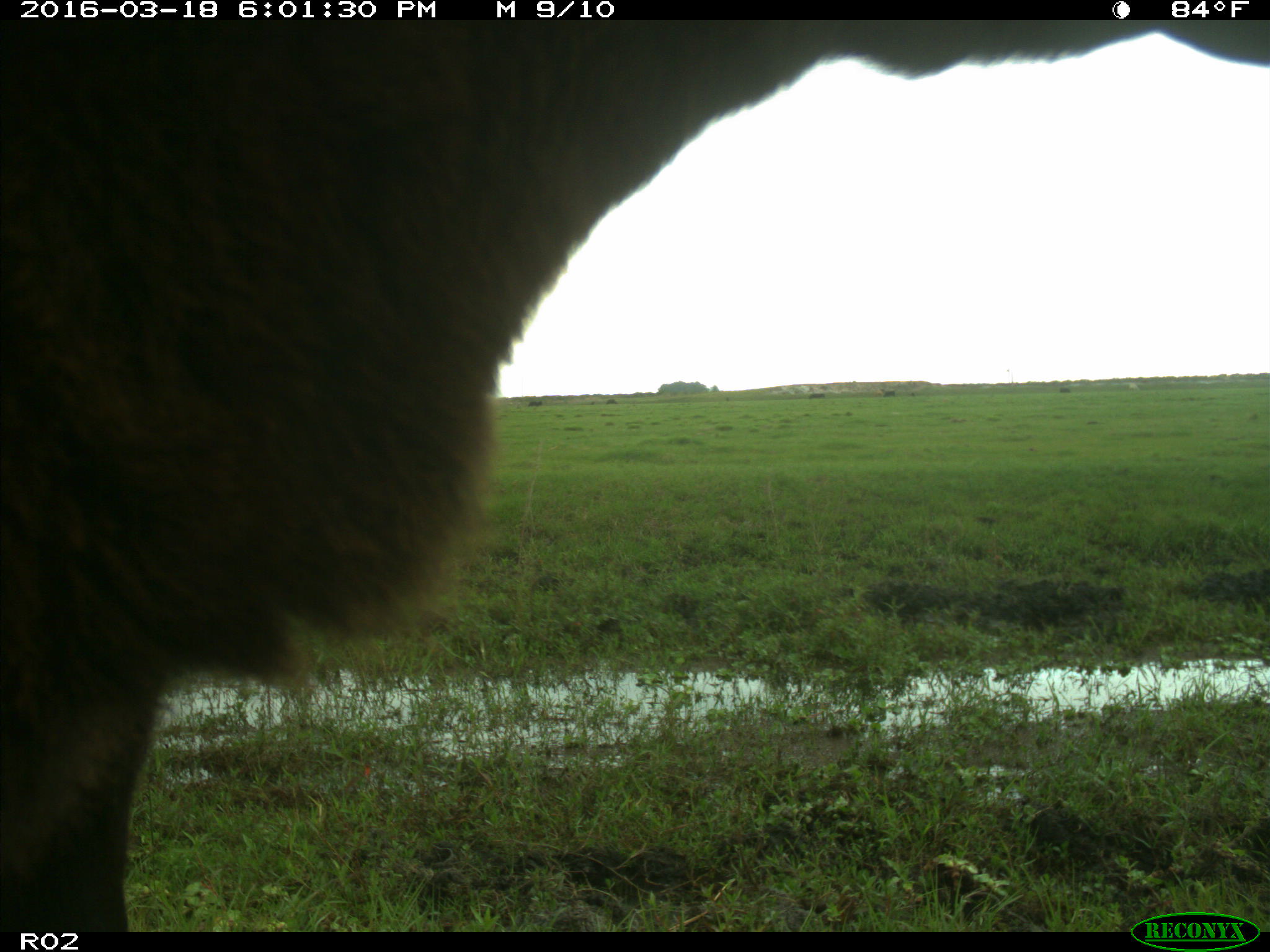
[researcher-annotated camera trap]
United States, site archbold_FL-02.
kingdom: Animalia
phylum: Chordata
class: Mammalia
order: Artiodactyla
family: Bovidae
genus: Bos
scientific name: Bos taurus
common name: domestic cow